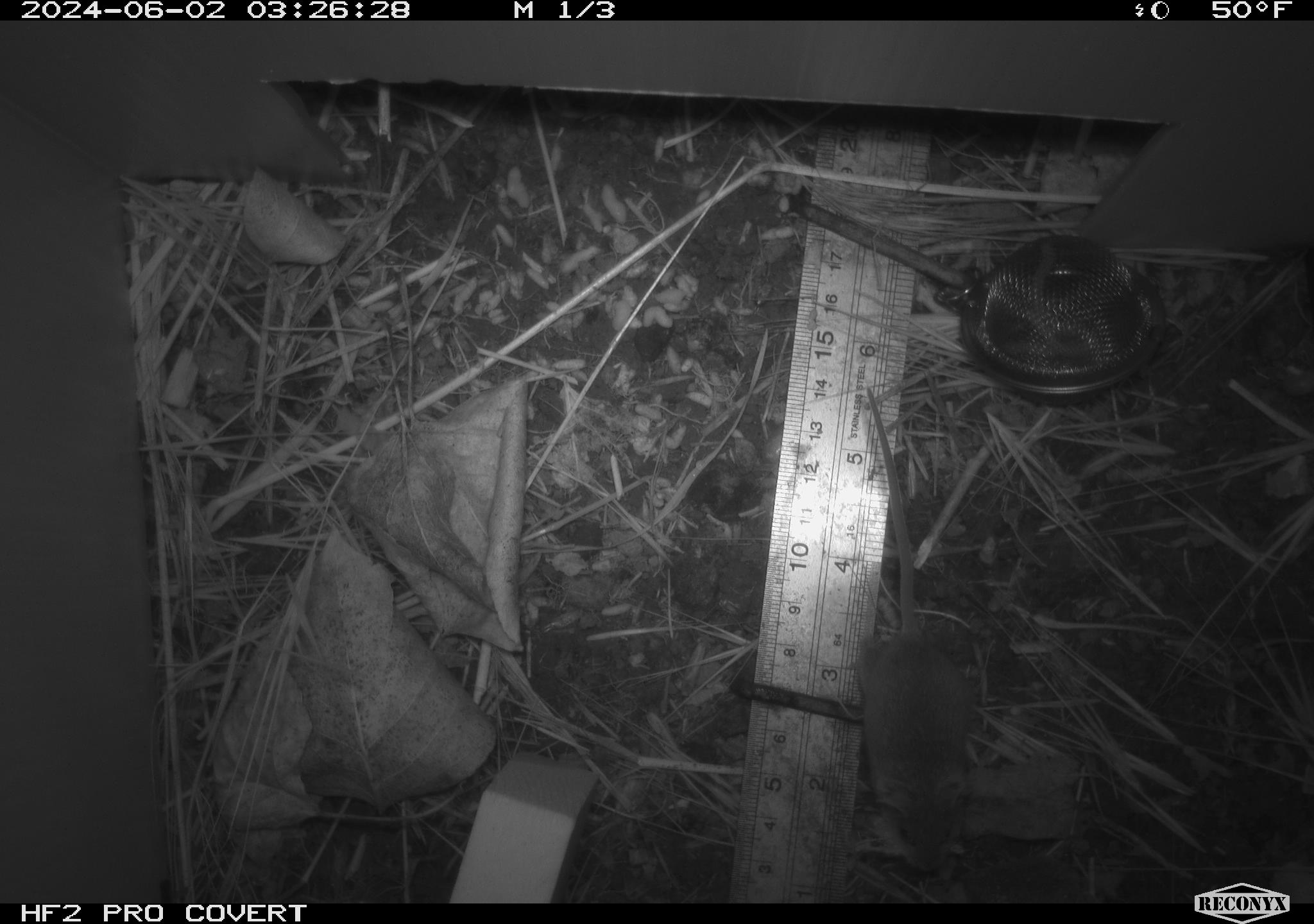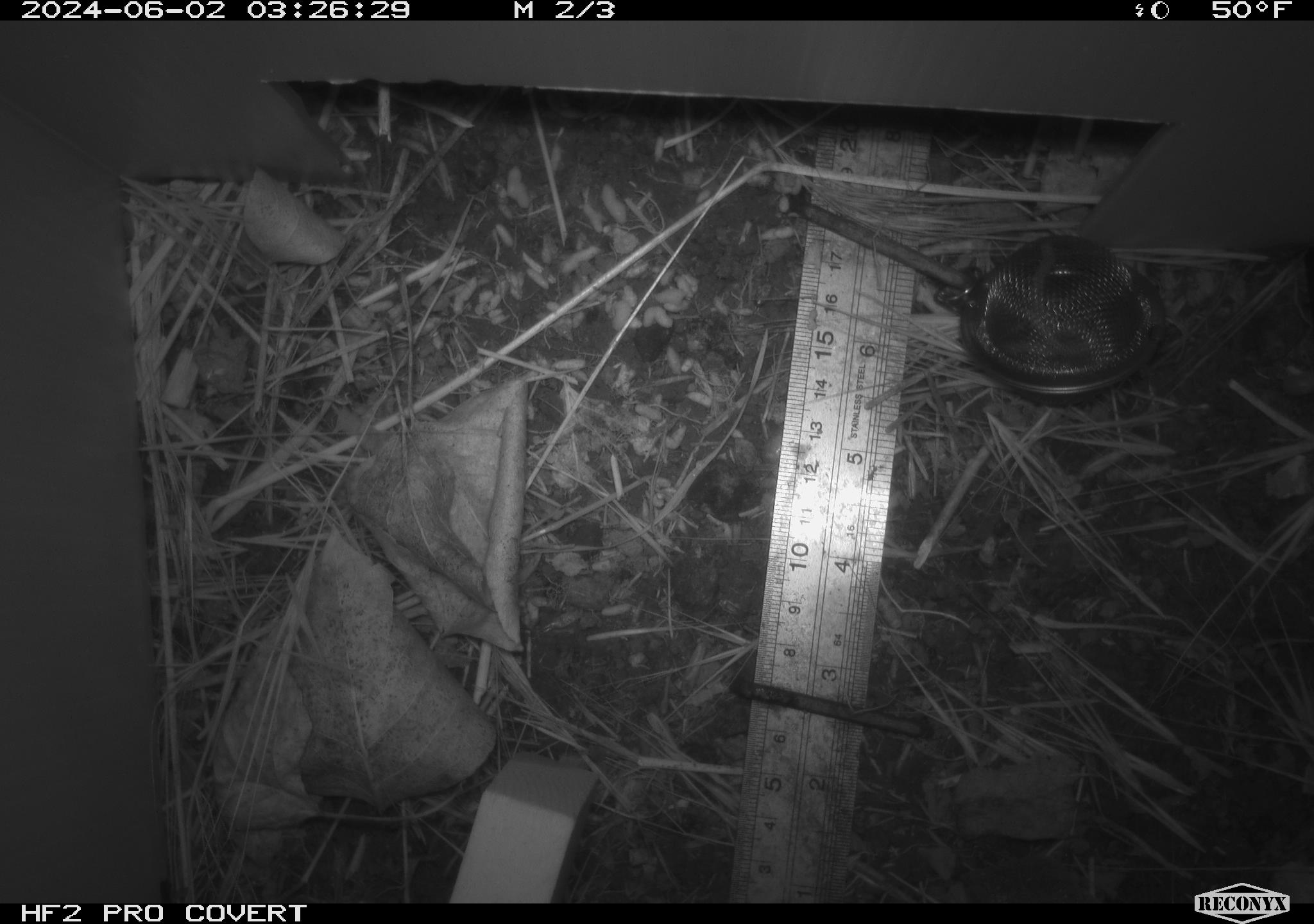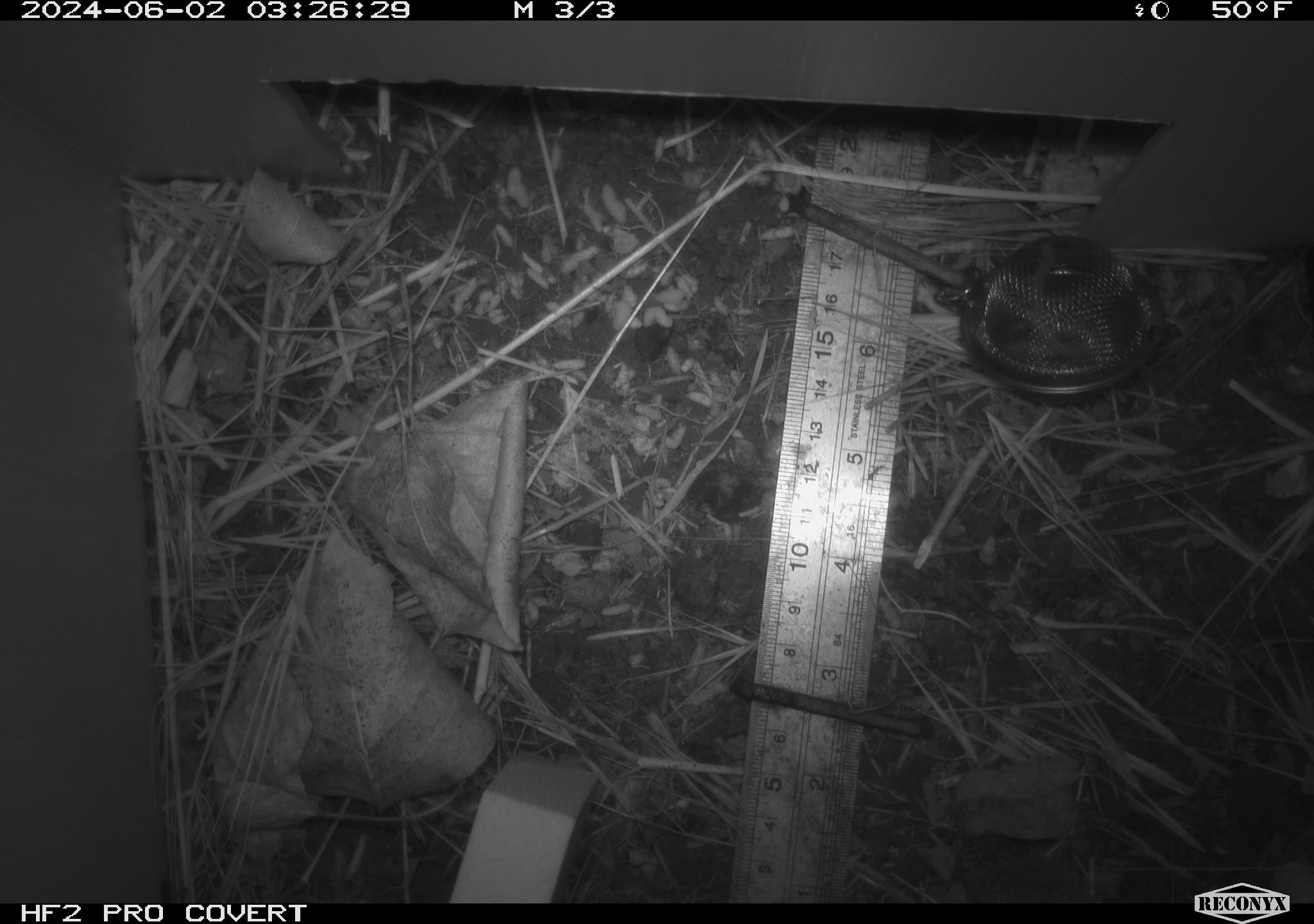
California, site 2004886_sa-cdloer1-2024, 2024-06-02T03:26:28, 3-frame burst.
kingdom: Animalia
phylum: Chordata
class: Mammalia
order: Rodentia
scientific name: Rodentia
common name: mouse species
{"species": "mouse species (Rodentia)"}